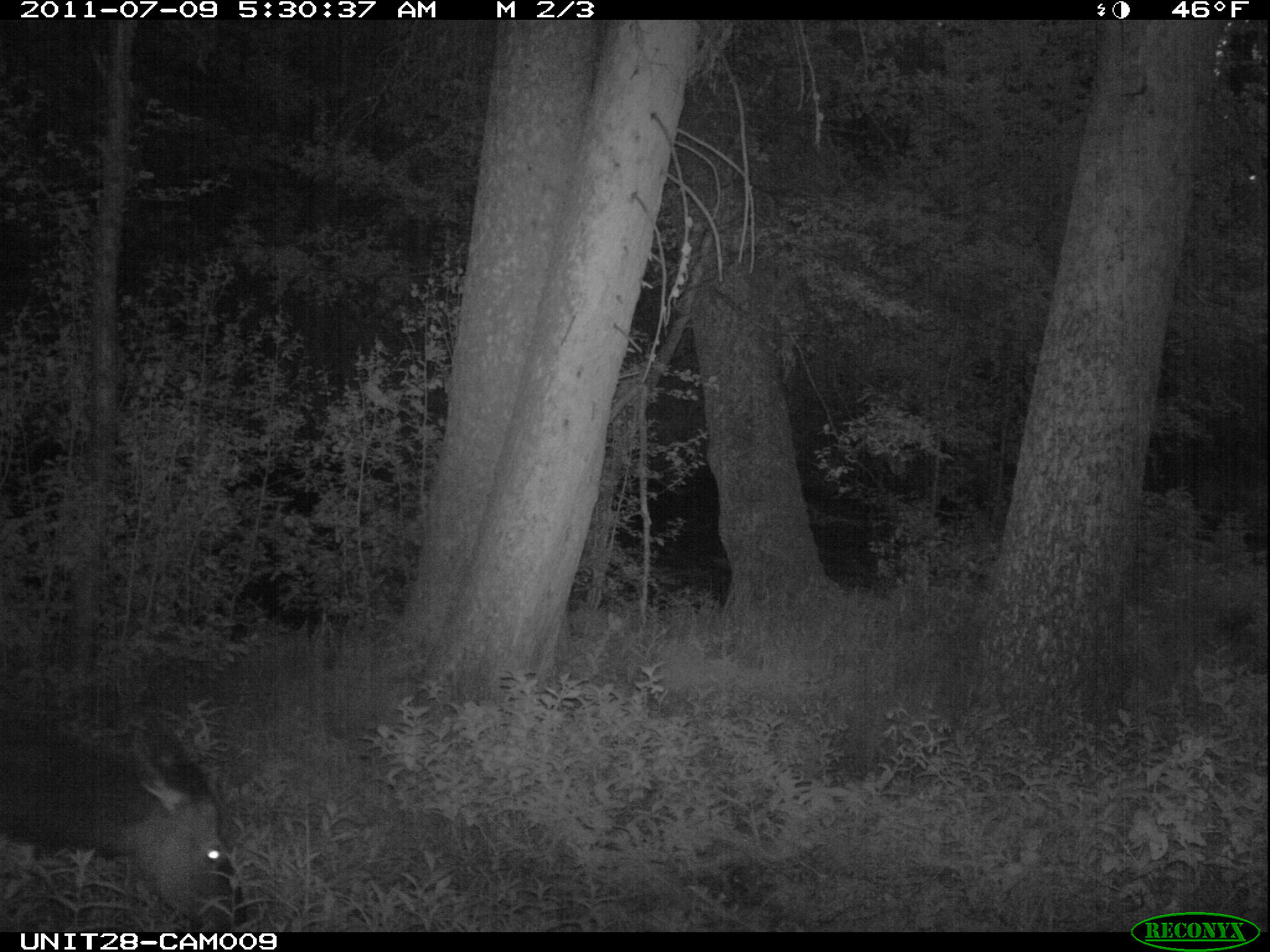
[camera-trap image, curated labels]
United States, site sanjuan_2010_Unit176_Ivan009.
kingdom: Animalia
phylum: Chordata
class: Mammalia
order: Artiodactyla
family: Cervidae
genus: Cervus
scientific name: Cervus elaphus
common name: red deer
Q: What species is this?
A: Cervus elaphus (red deer).